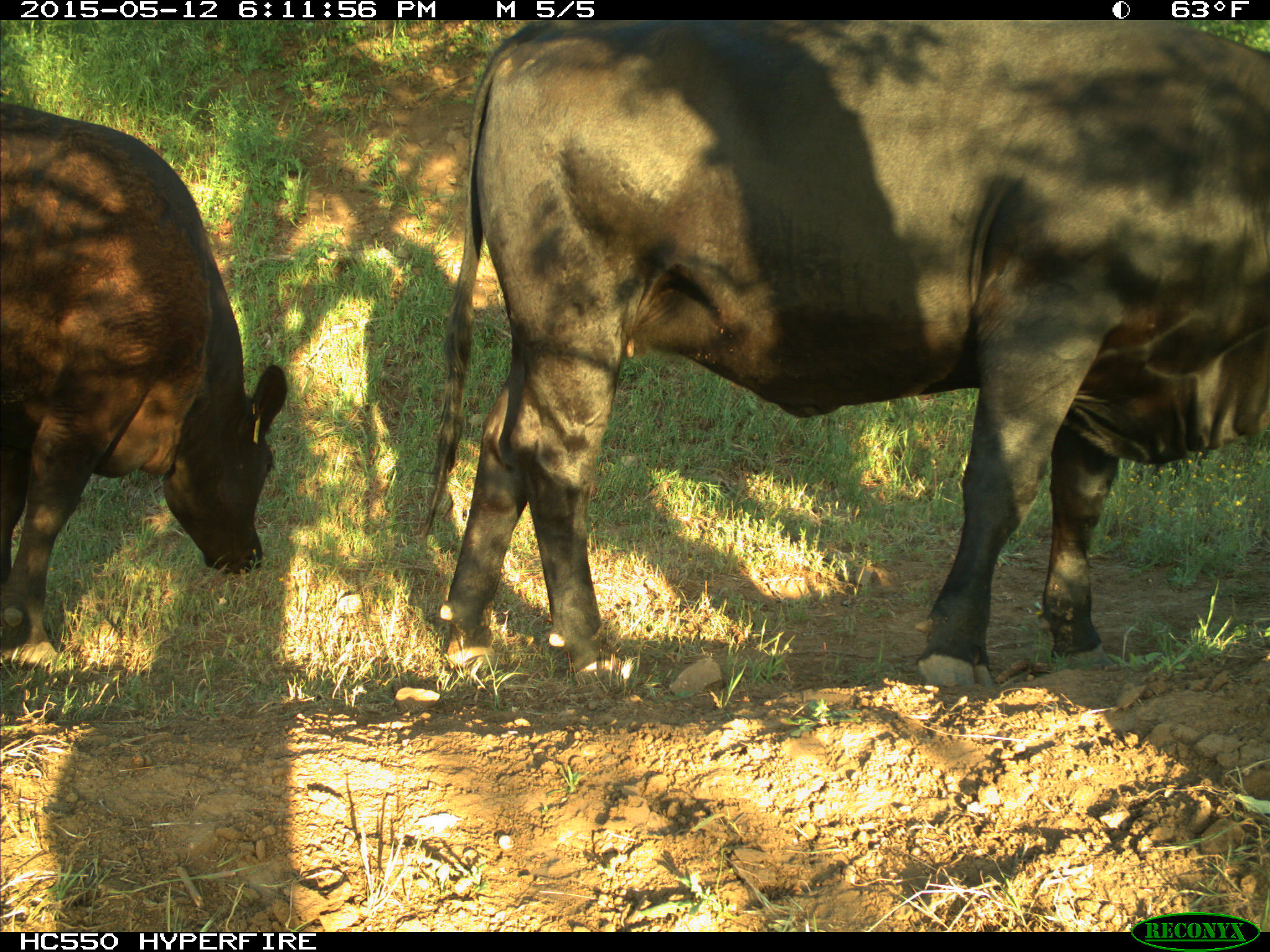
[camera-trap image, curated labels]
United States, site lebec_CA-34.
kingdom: Animalia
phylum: Chordata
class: Mammalia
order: Artiodactyla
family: Bovidae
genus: Bos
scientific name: Bos taurus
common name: domestic cow